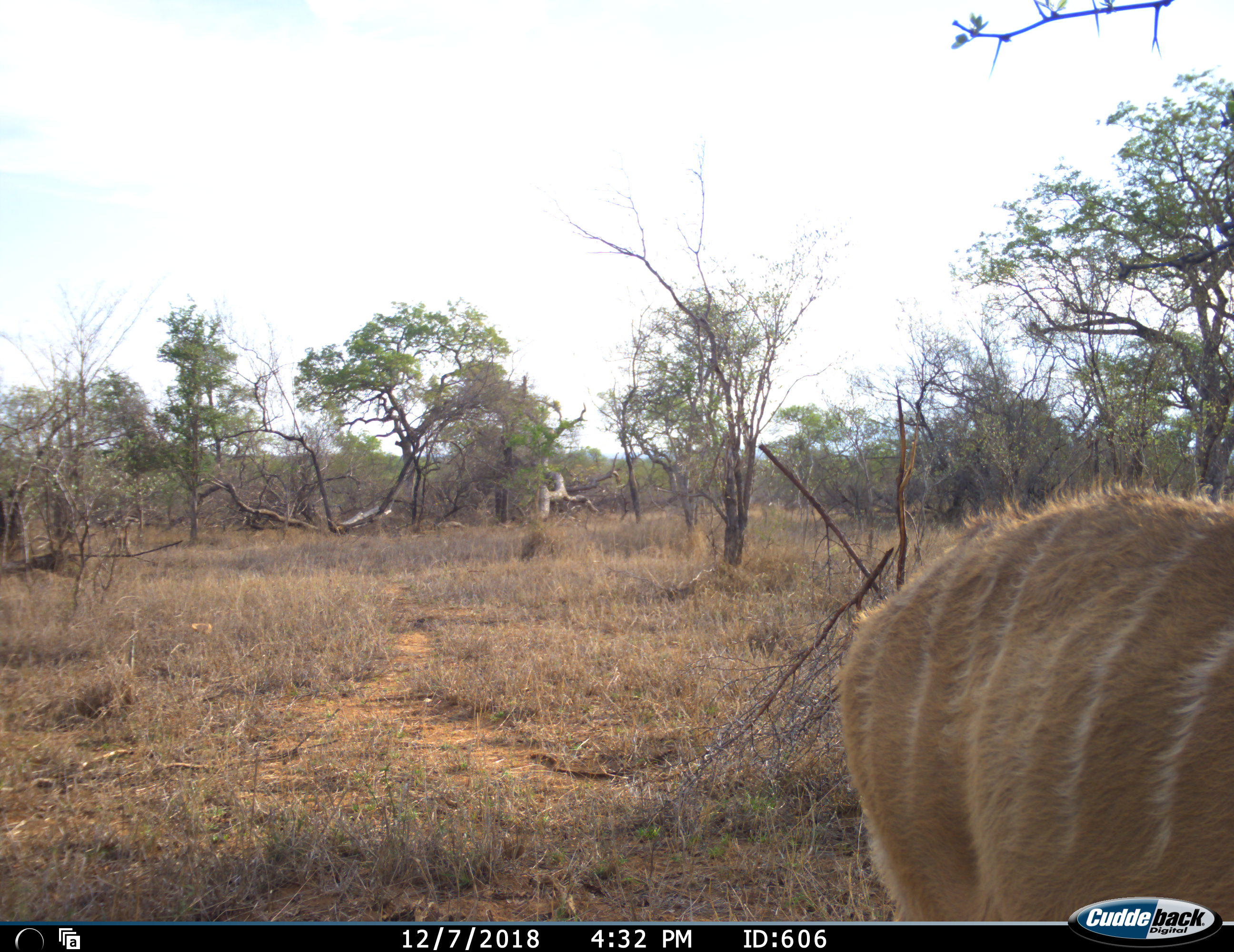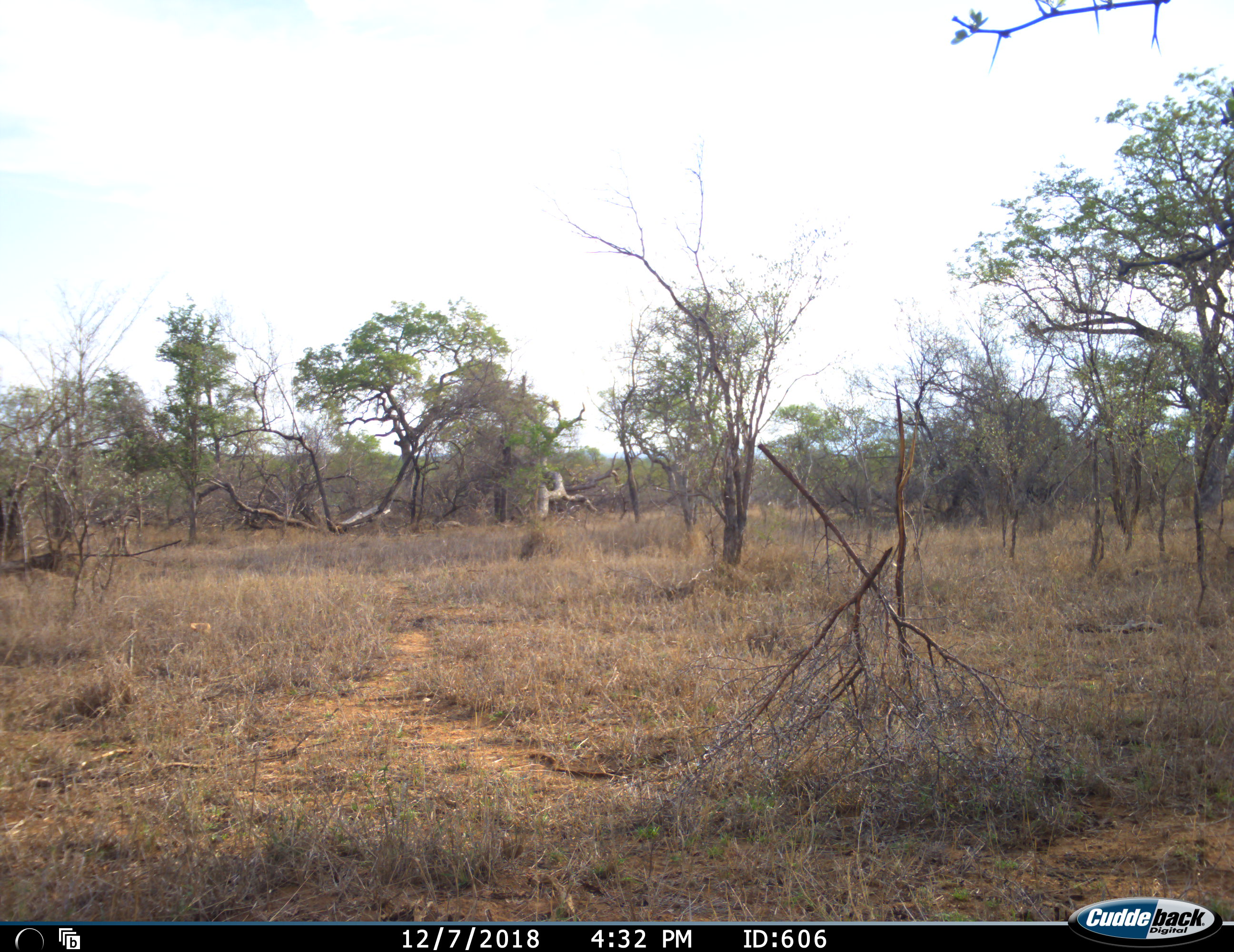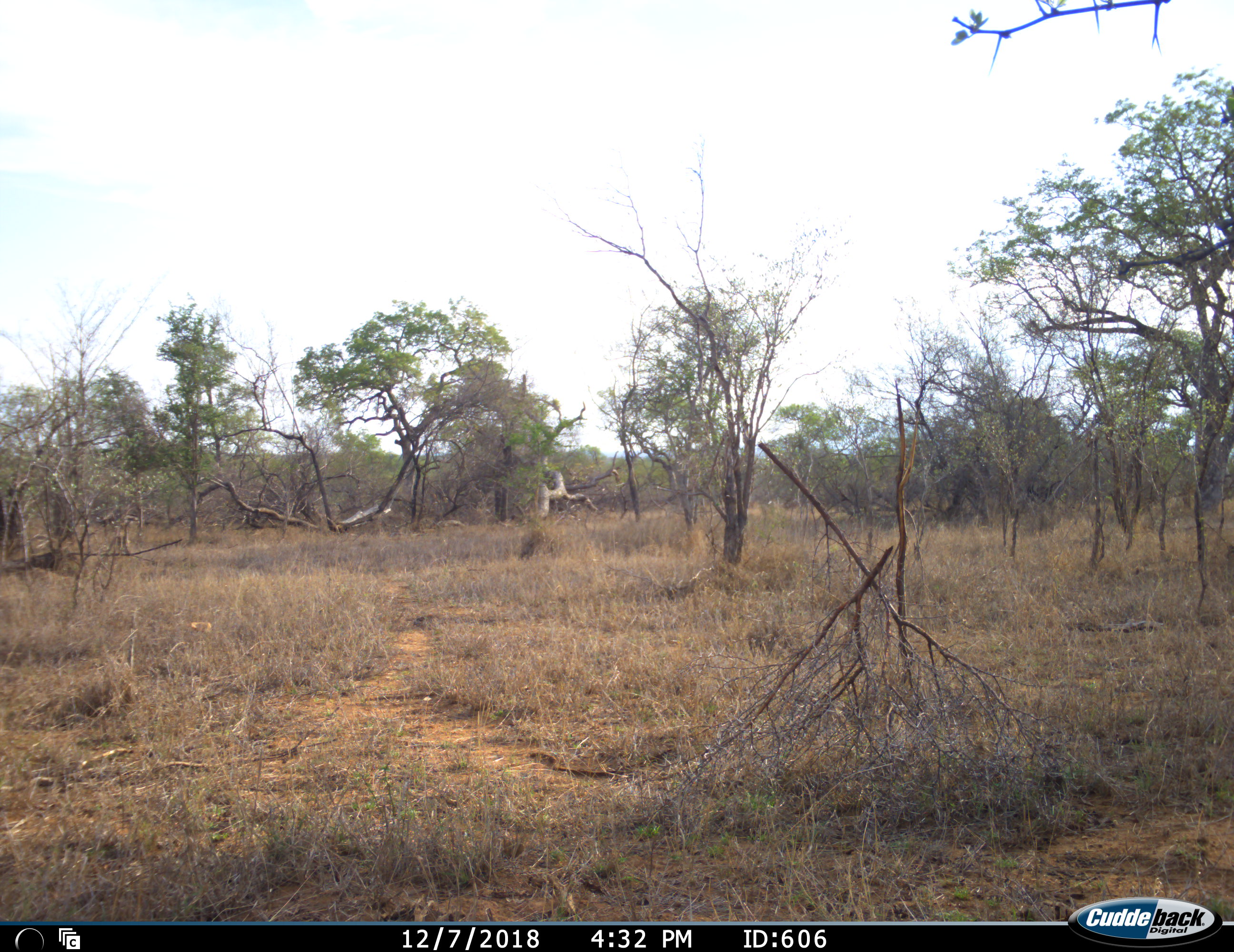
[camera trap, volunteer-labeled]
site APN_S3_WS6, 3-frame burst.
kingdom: Animalia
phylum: Chordata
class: Mammalia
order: Artiodactyla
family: Bovidae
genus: Tragelaphus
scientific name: Tragelaphus angasii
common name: nyala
Nyala (Tragelaphus angasii), count 1. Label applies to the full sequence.